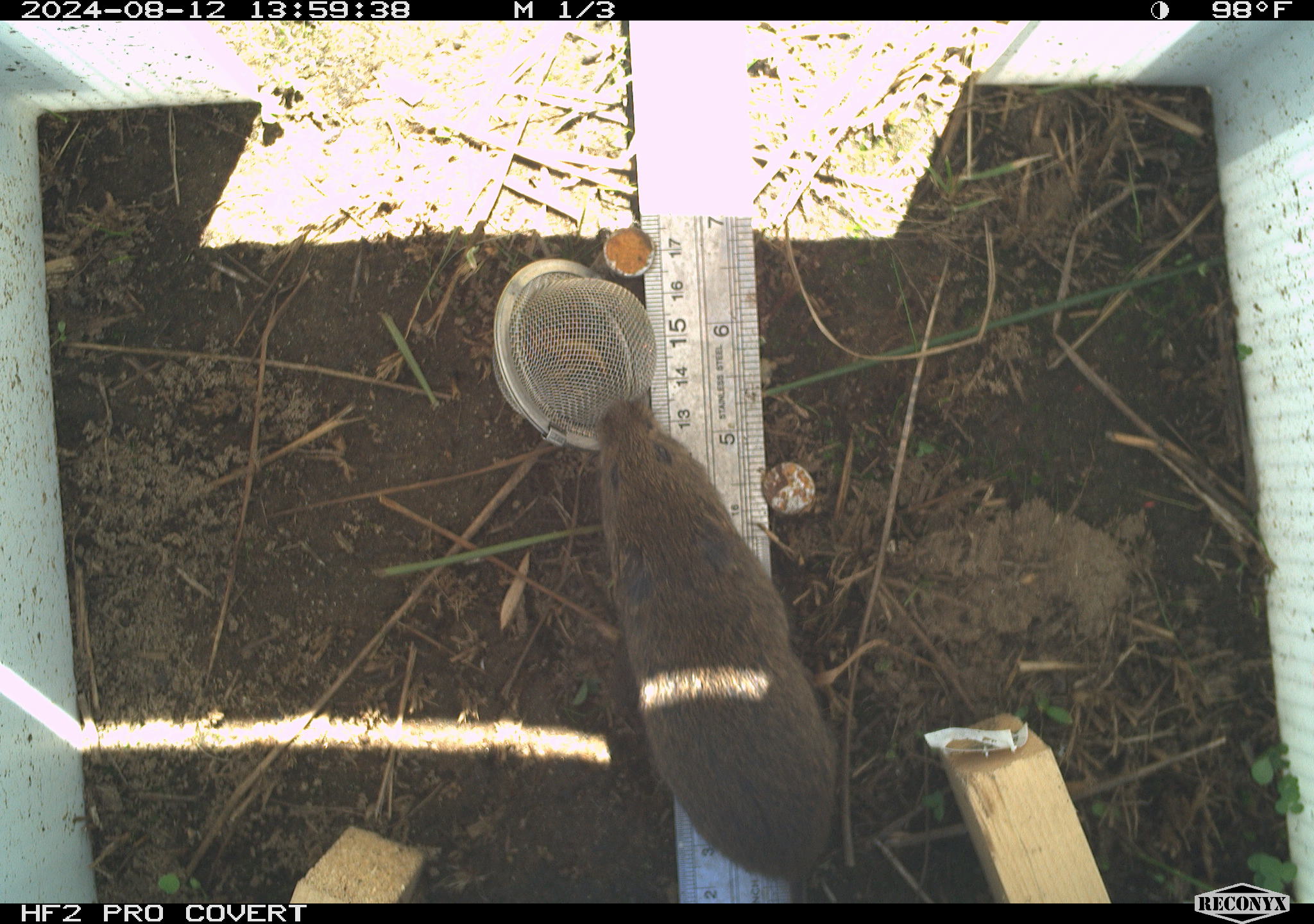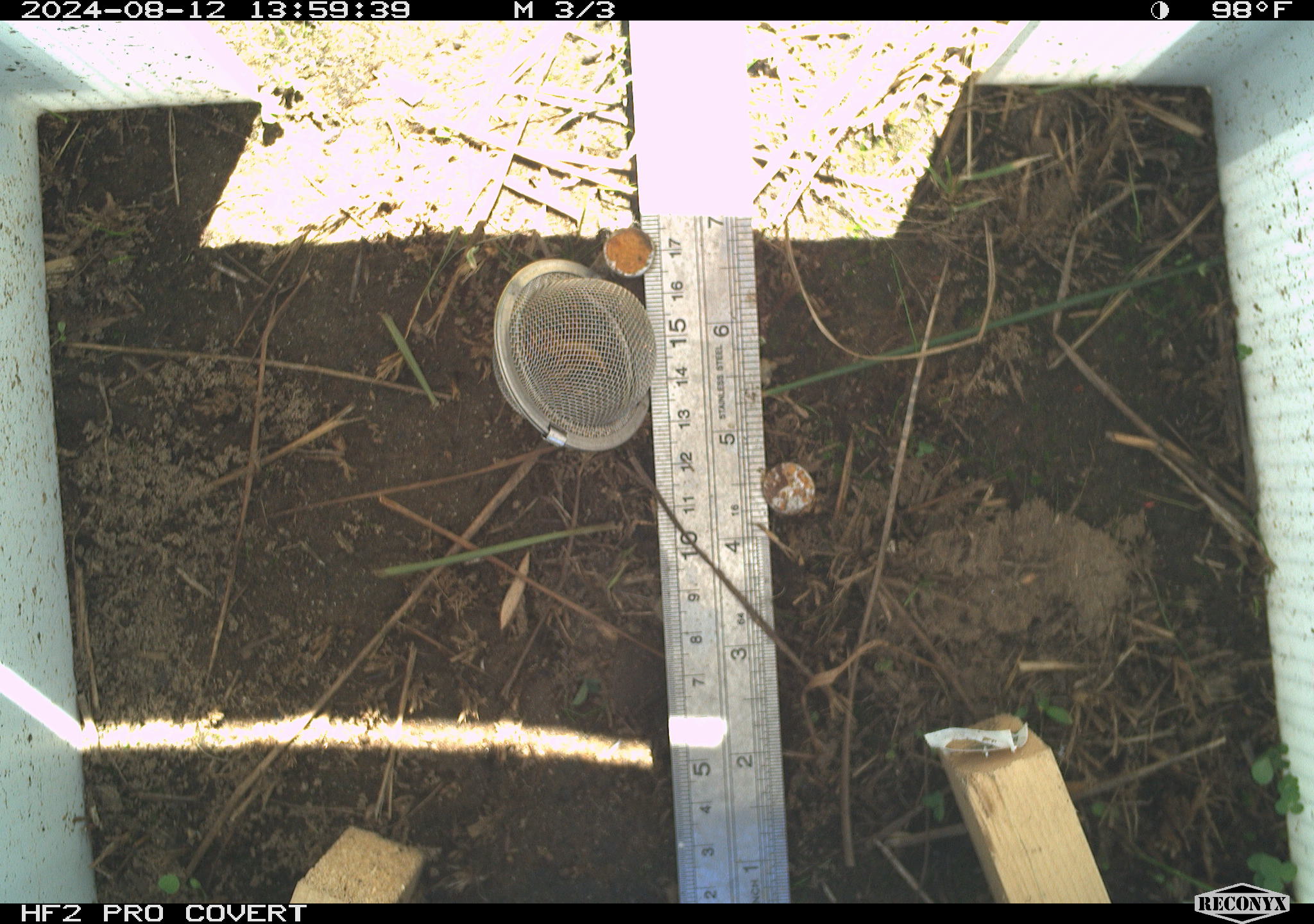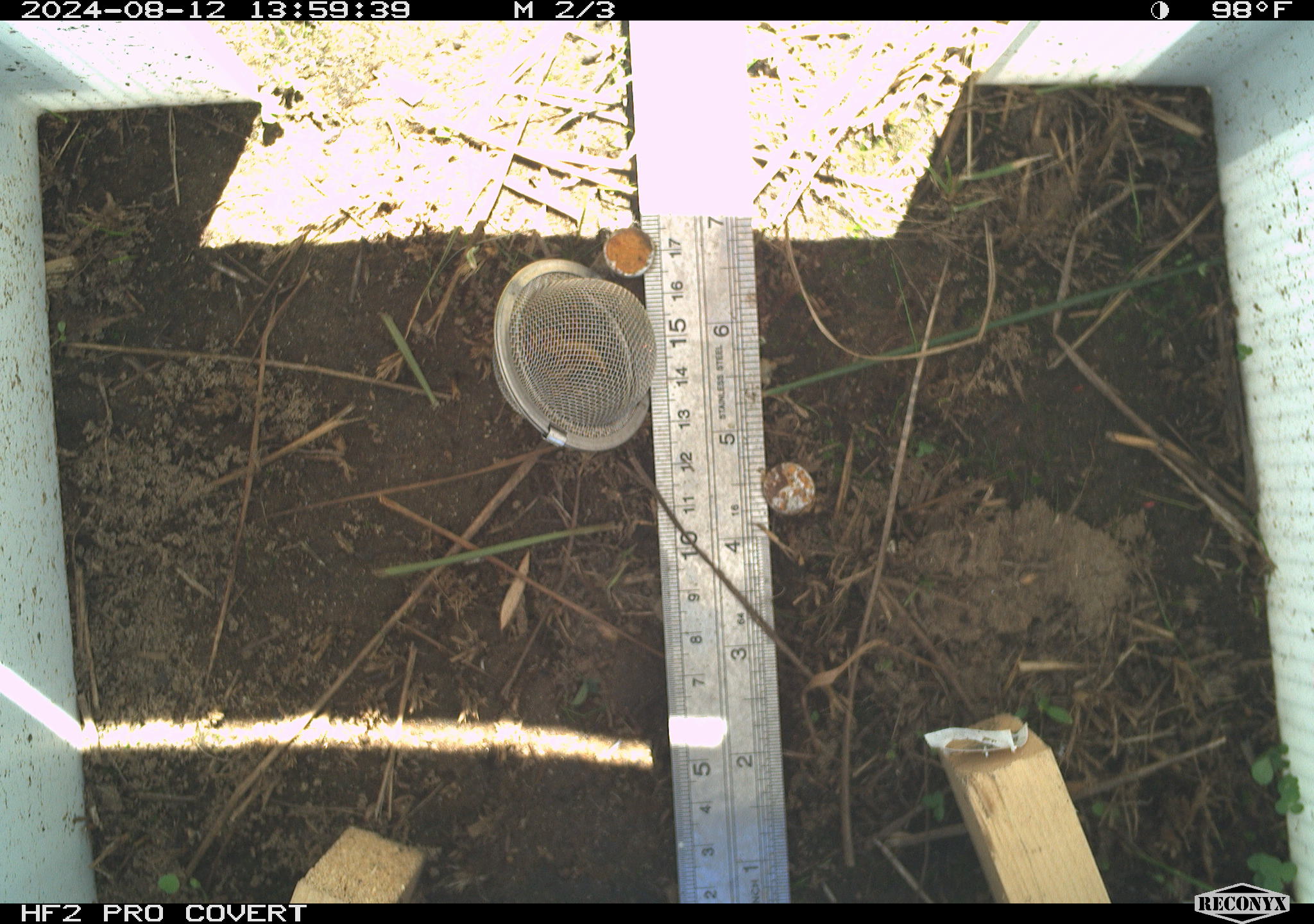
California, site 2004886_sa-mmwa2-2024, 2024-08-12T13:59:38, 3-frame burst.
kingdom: Animalia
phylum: Chordata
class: Mammalia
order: Rodentia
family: Cricetidae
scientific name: Arvicolinae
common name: voles, lemmings, and muskrats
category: arvicolinae subfamily